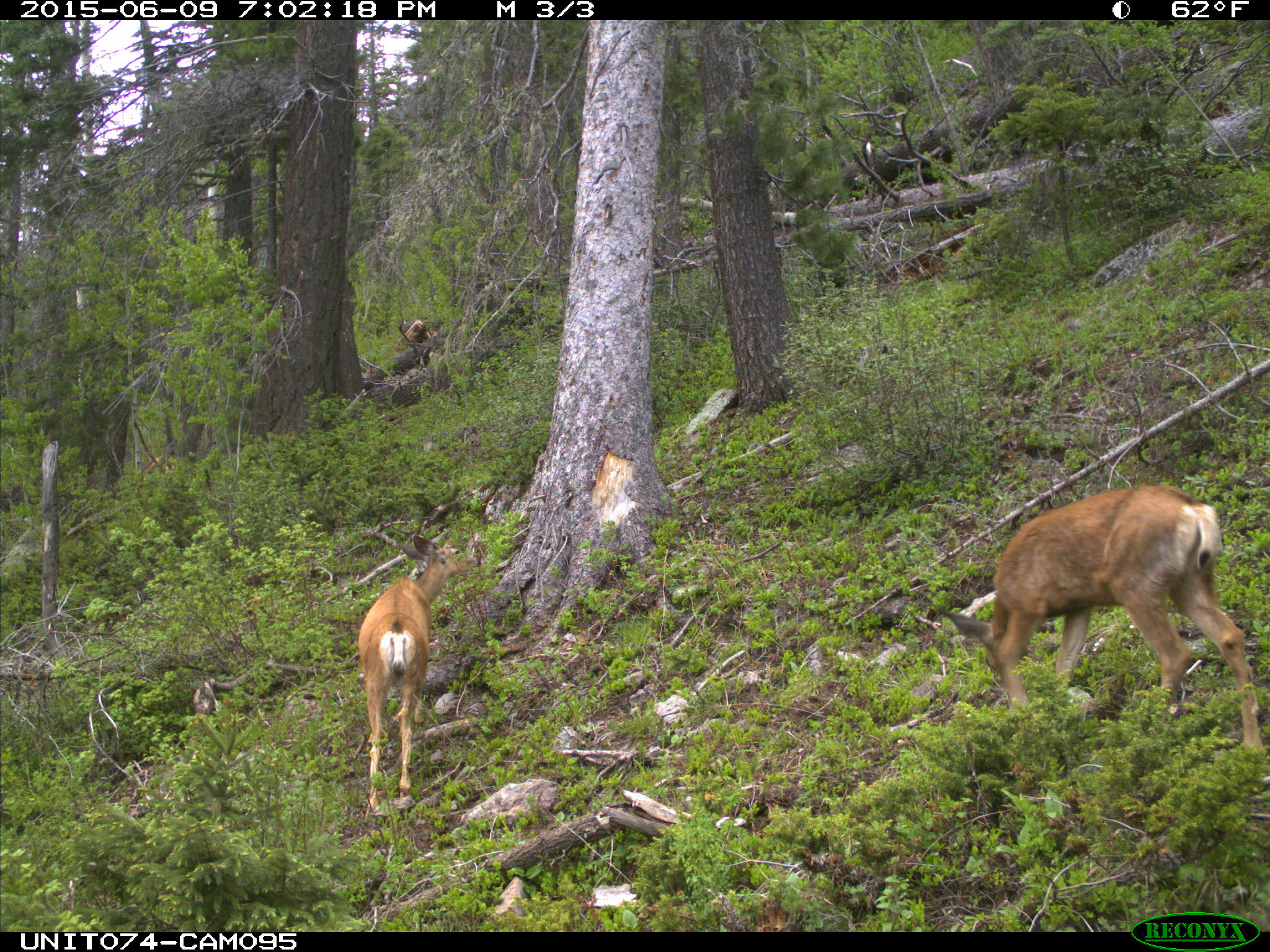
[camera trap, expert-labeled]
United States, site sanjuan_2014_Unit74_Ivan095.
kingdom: Animalia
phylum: Chordata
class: Mammalia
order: Artiodactyla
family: Cervidae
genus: Odocoileus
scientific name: Odocoileus hemionus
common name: mule deer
Odocoileus hemionus (mule deer).